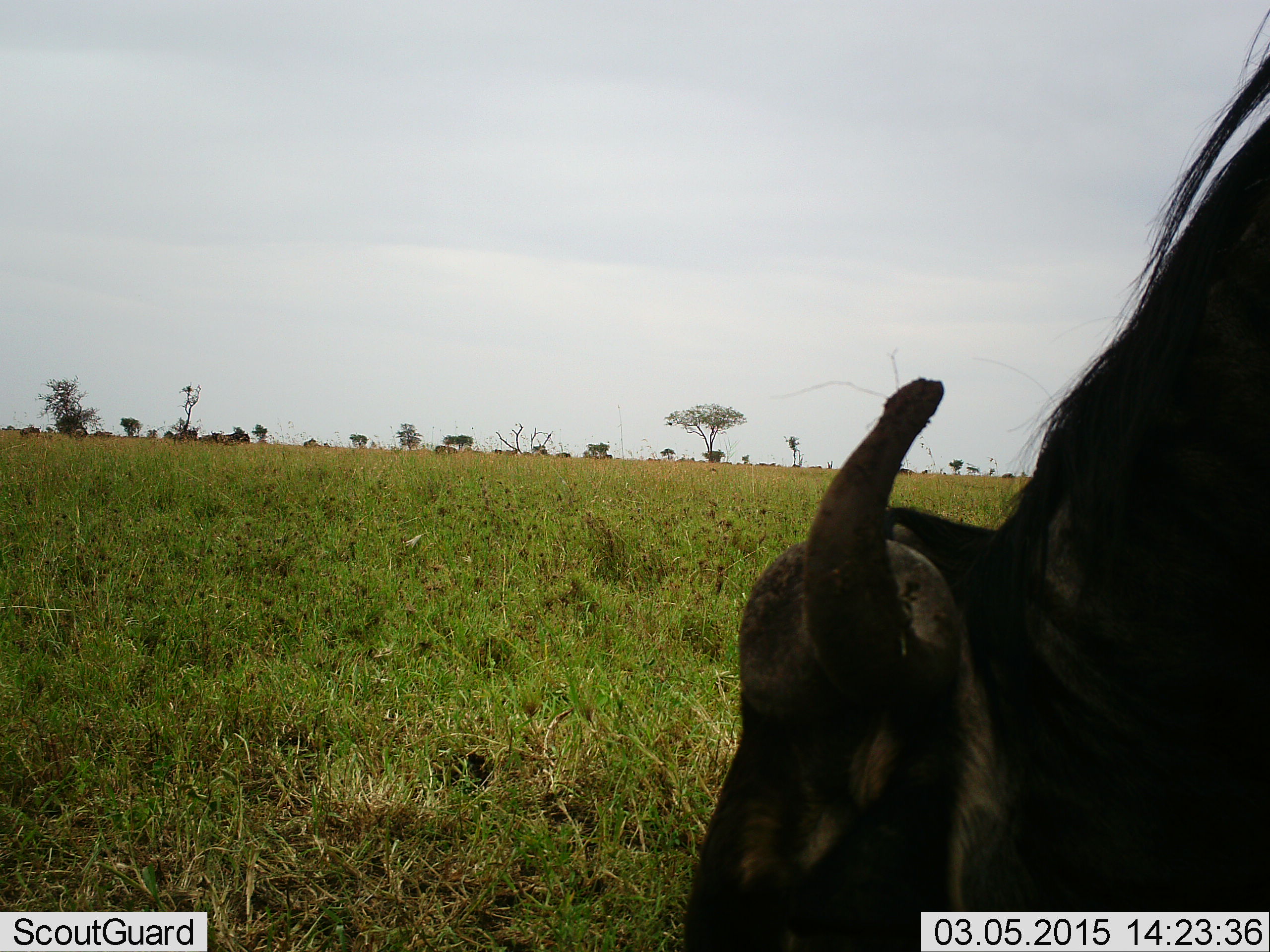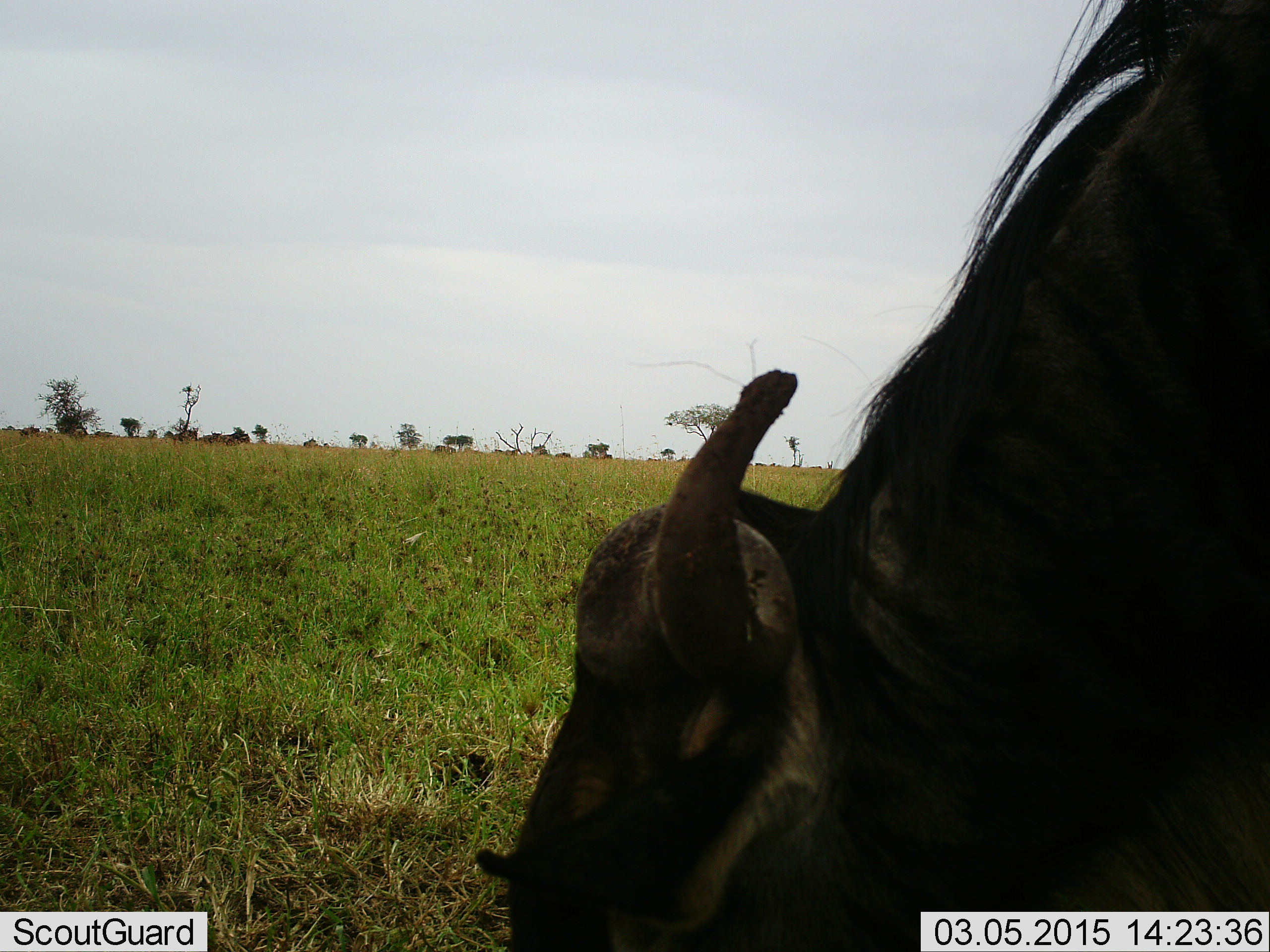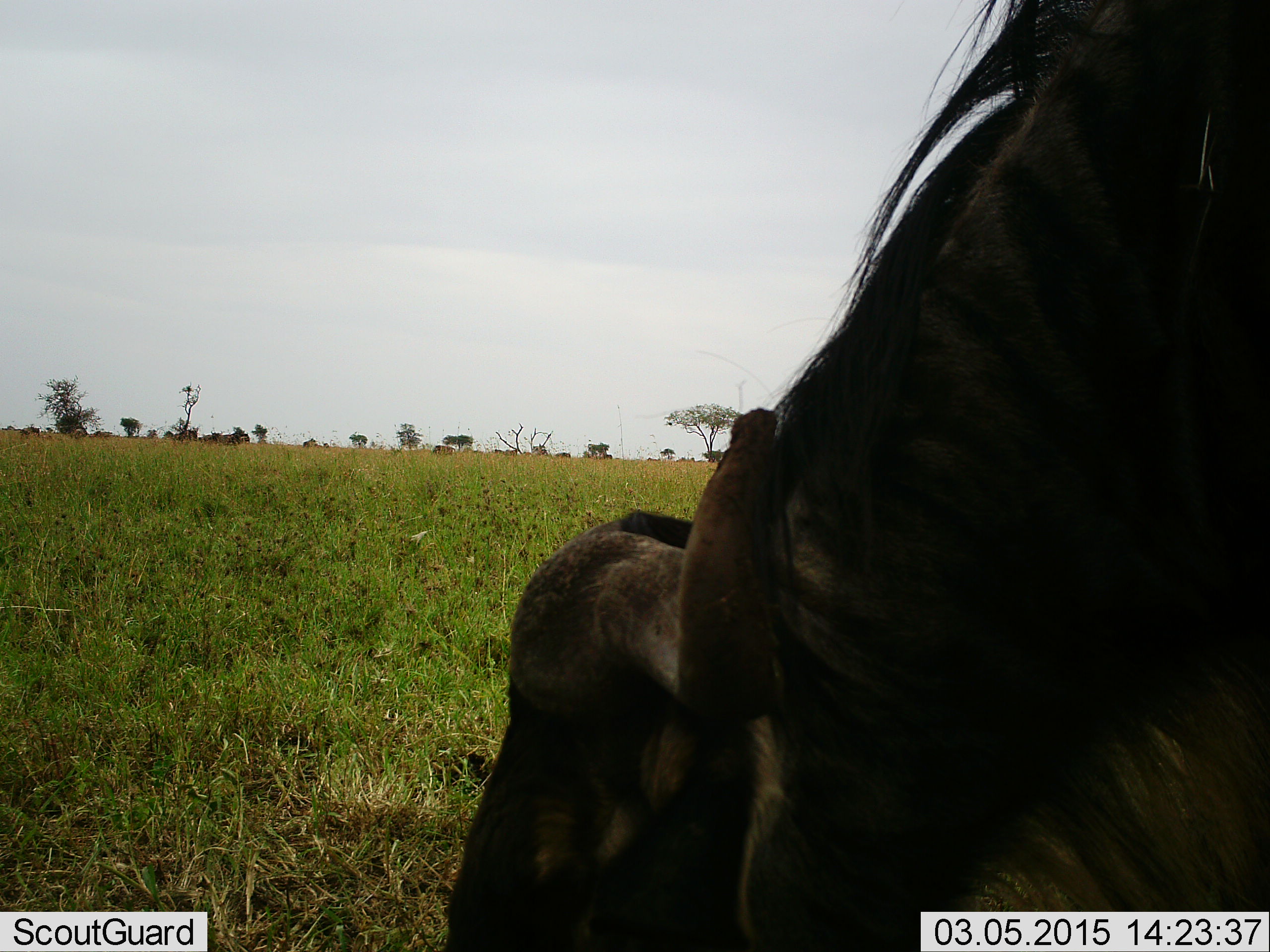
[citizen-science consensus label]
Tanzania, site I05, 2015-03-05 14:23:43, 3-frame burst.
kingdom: Animalia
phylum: Chordata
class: Mammalia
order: Artiodactyla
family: Bovidae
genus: Connochaetes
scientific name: Connochaetes taurinus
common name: blue wildebeest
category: wildebeest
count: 1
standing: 20%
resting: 0%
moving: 0%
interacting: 0%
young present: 10%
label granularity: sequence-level